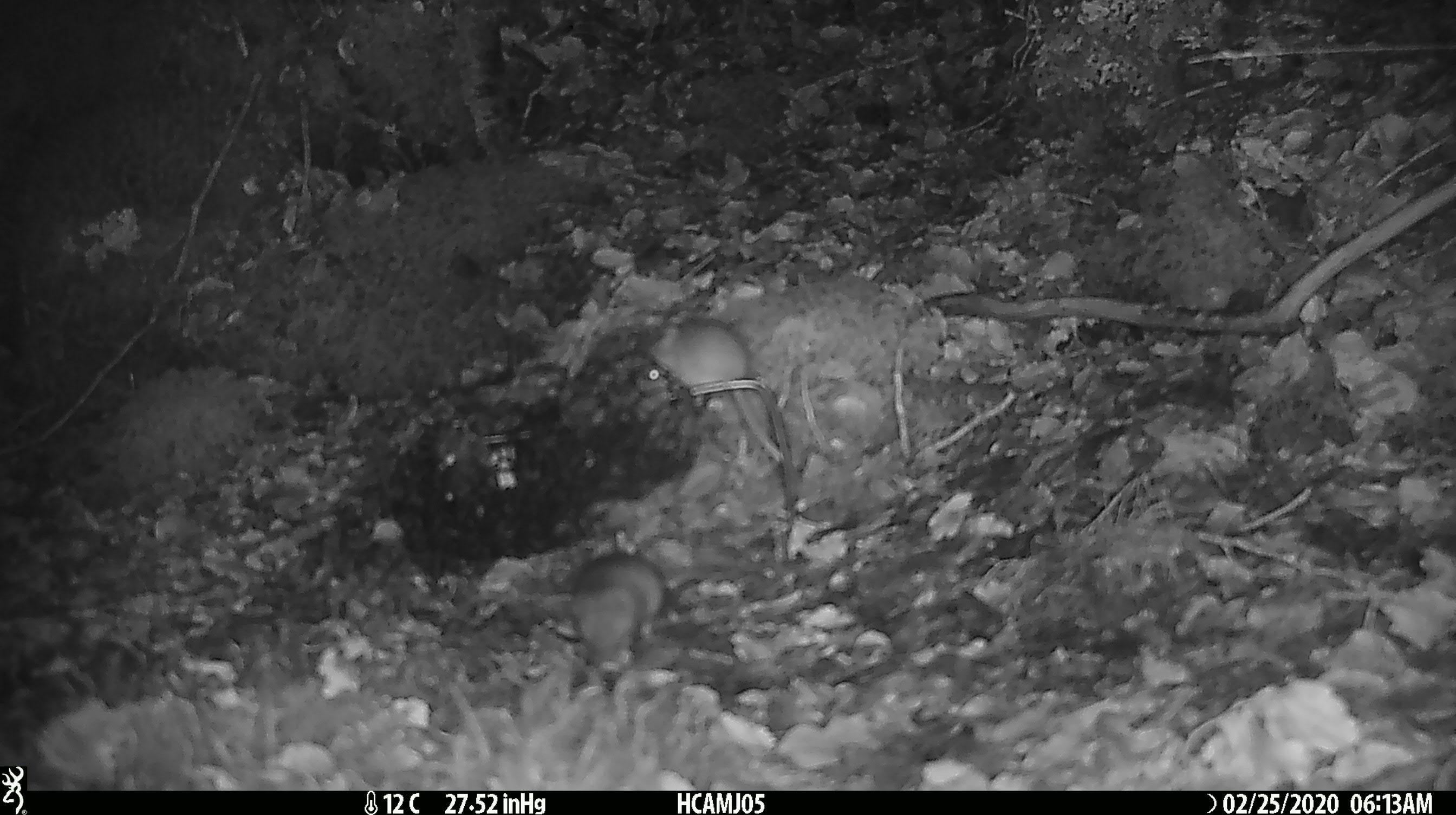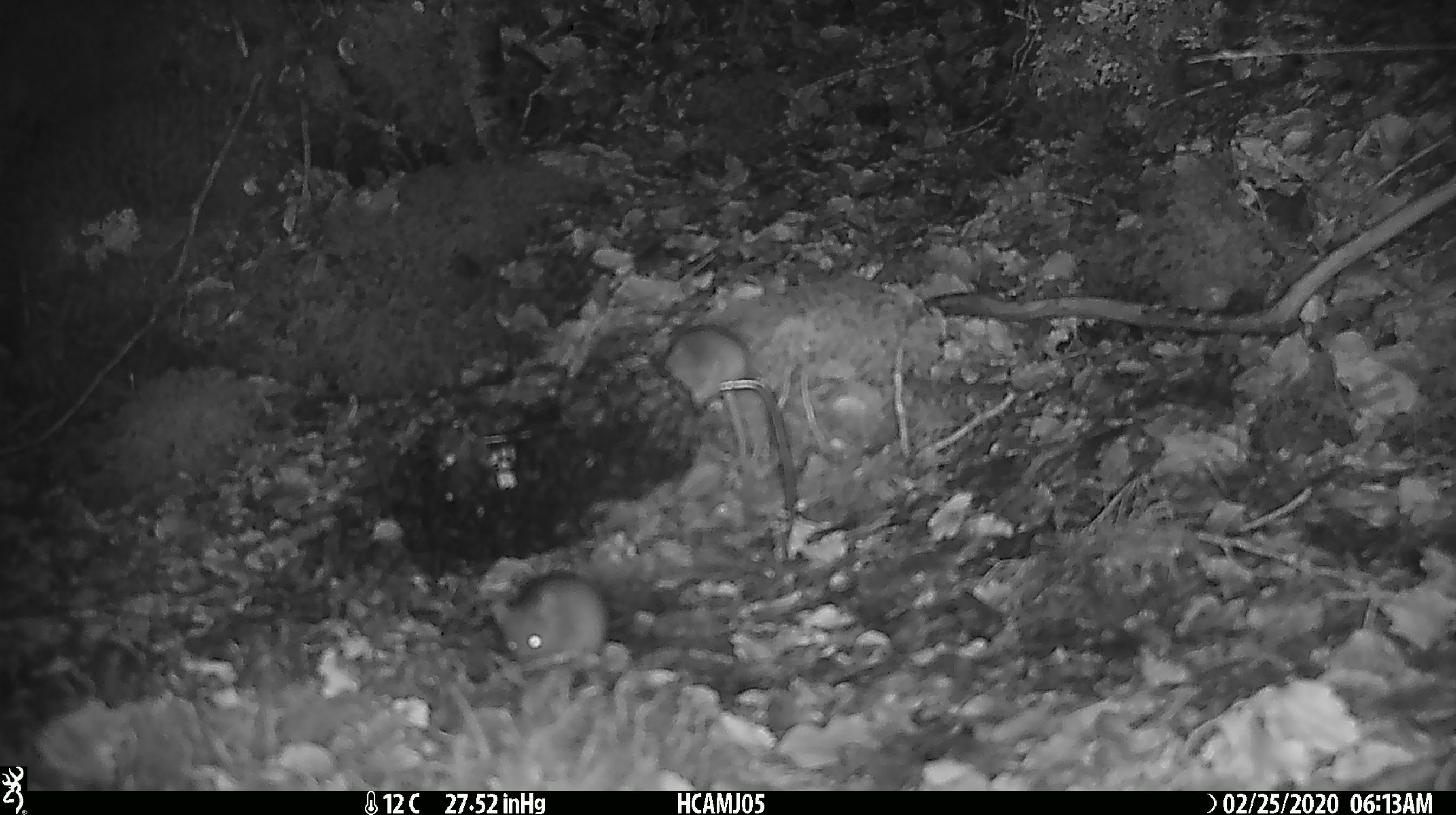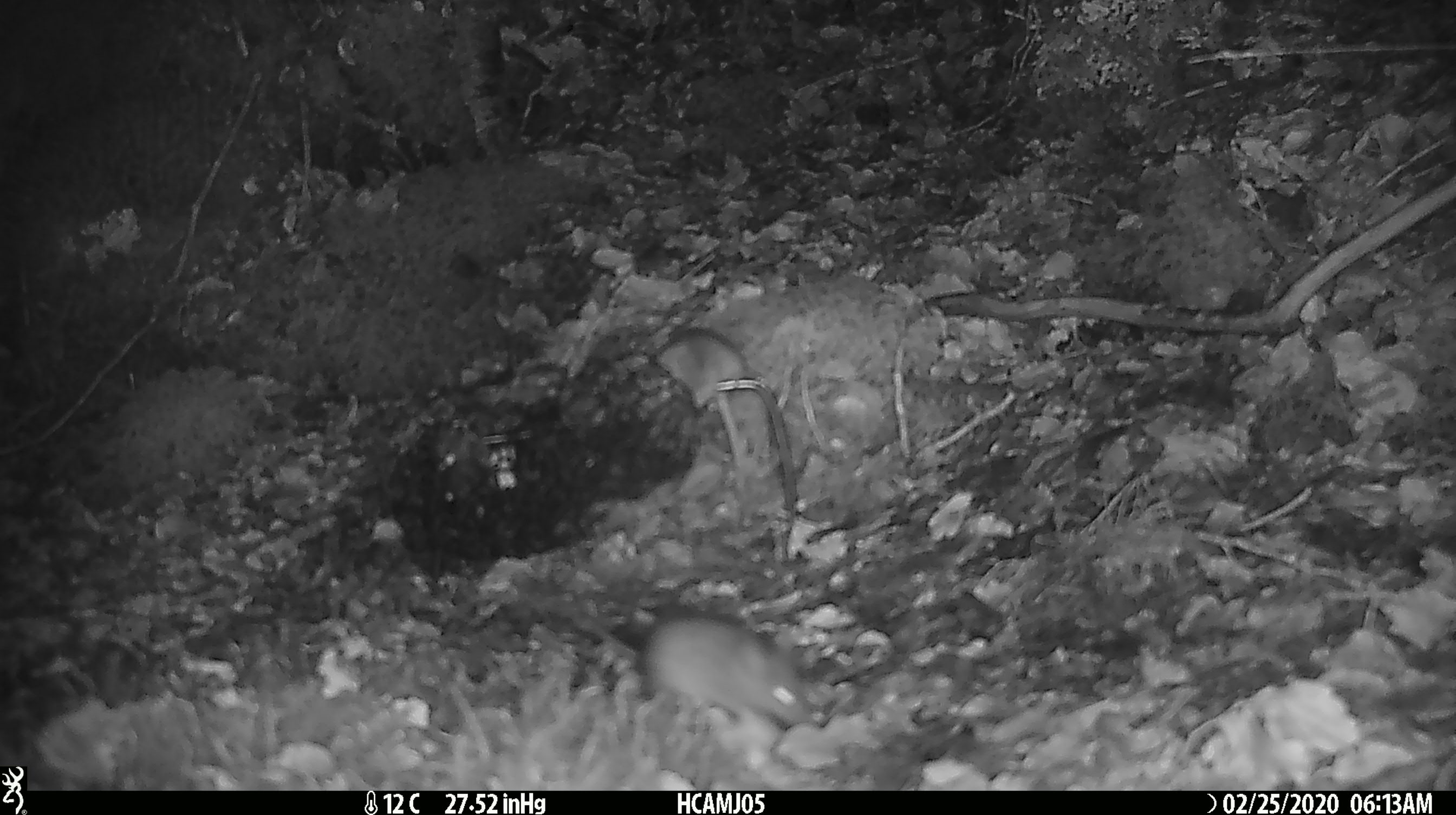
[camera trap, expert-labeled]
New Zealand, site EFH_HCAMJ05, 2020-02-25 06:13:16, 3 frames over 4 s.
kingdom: Animalia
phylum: Chordata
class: Mammalia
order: Rodentia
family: Muridae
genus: Mus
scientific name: Mus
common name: mouse